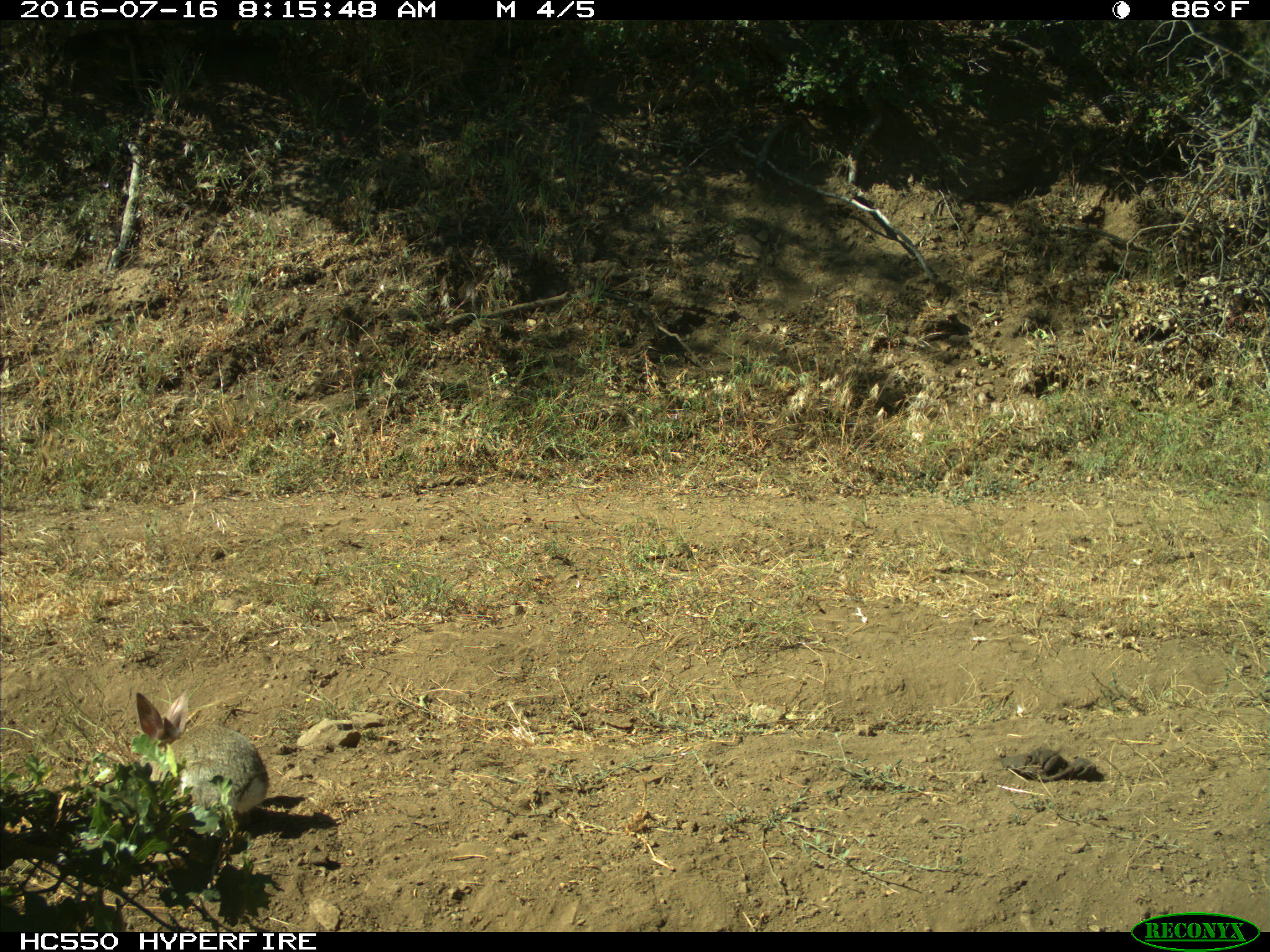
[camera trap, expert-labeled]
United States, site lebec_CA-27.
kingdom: Animalia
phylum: Chordata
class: Mammalia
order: Lagomorpha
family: Leporidae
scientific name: Leporidae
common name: rabbits and hares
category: unidentified rabbit